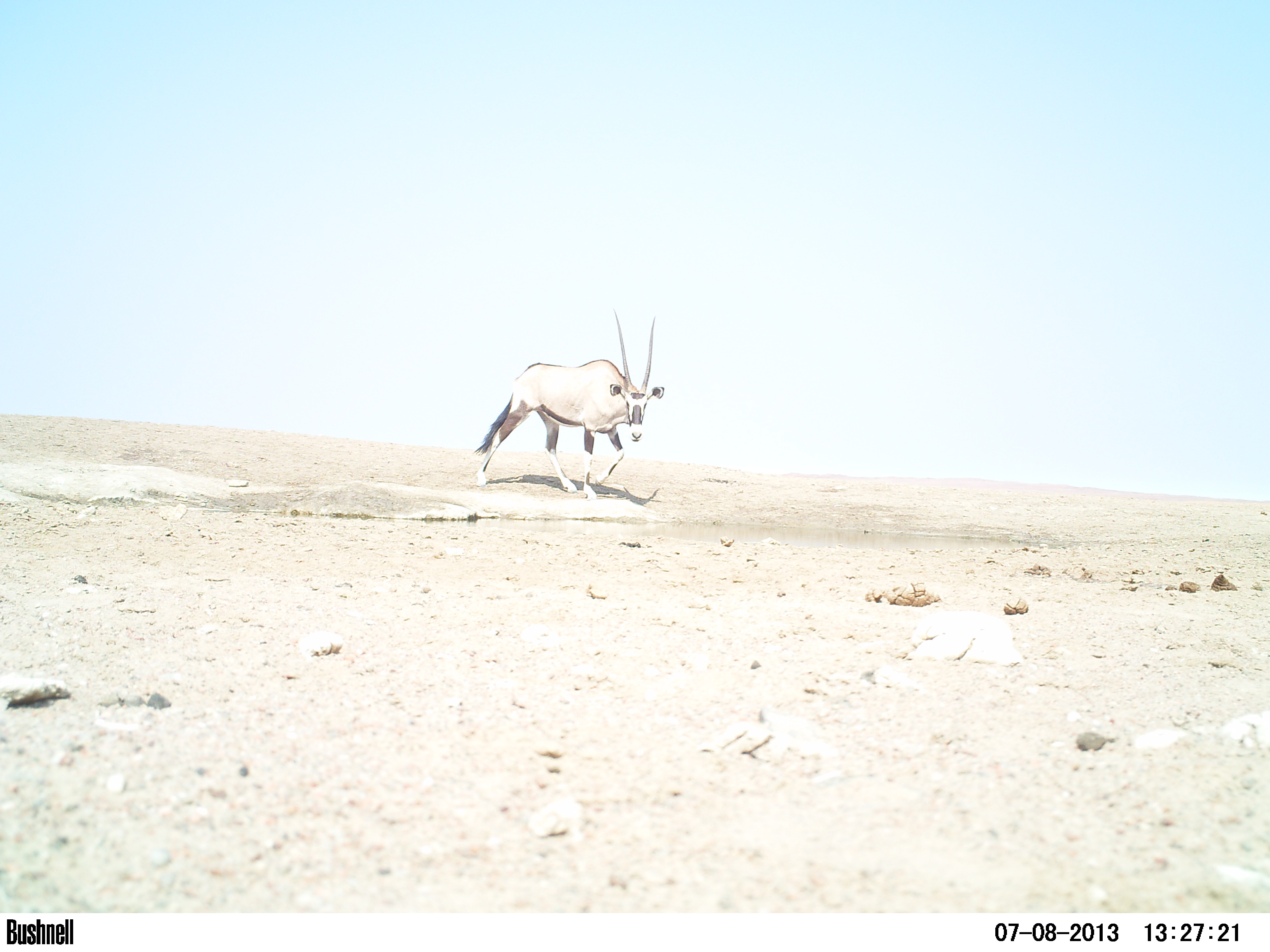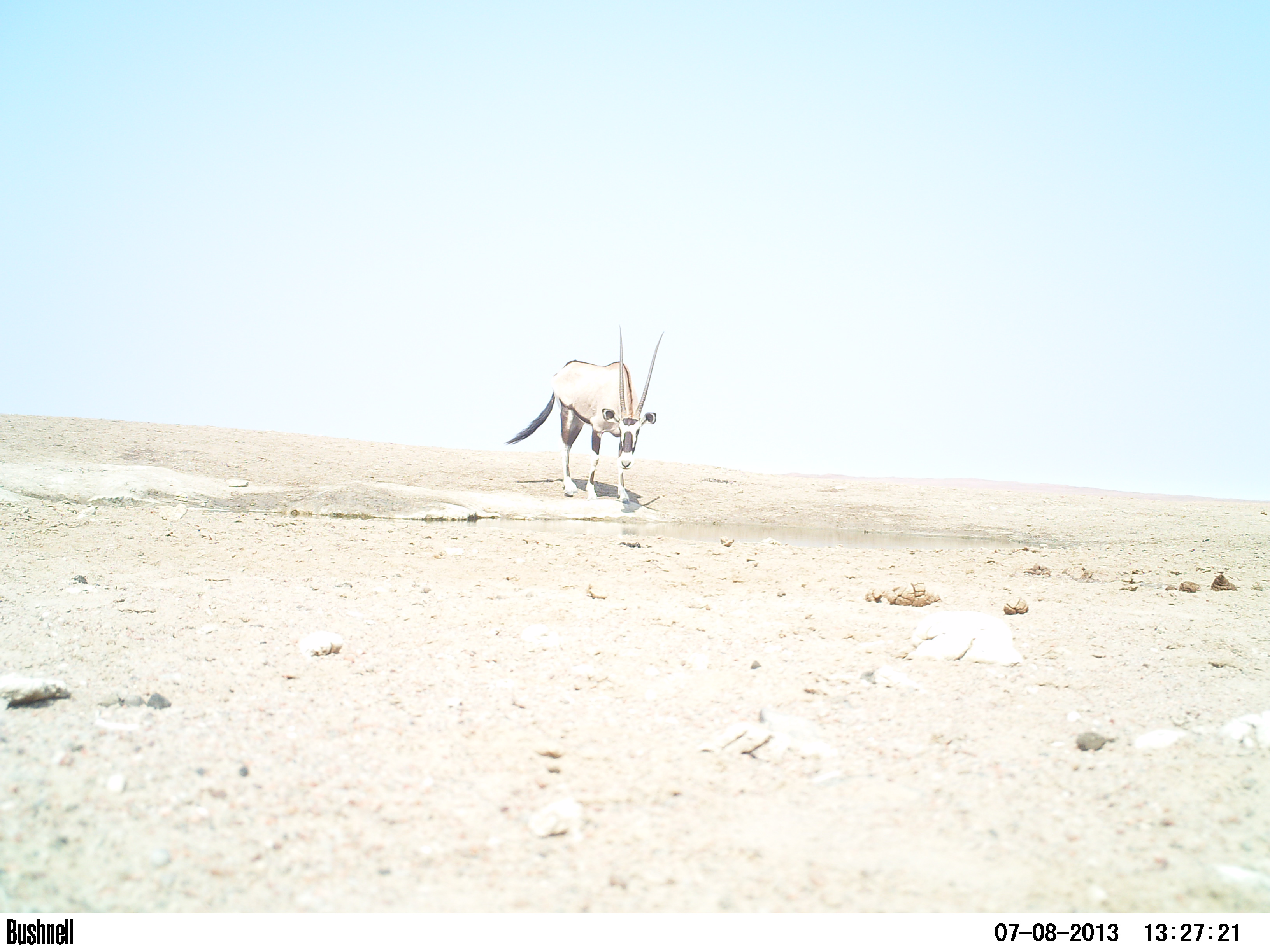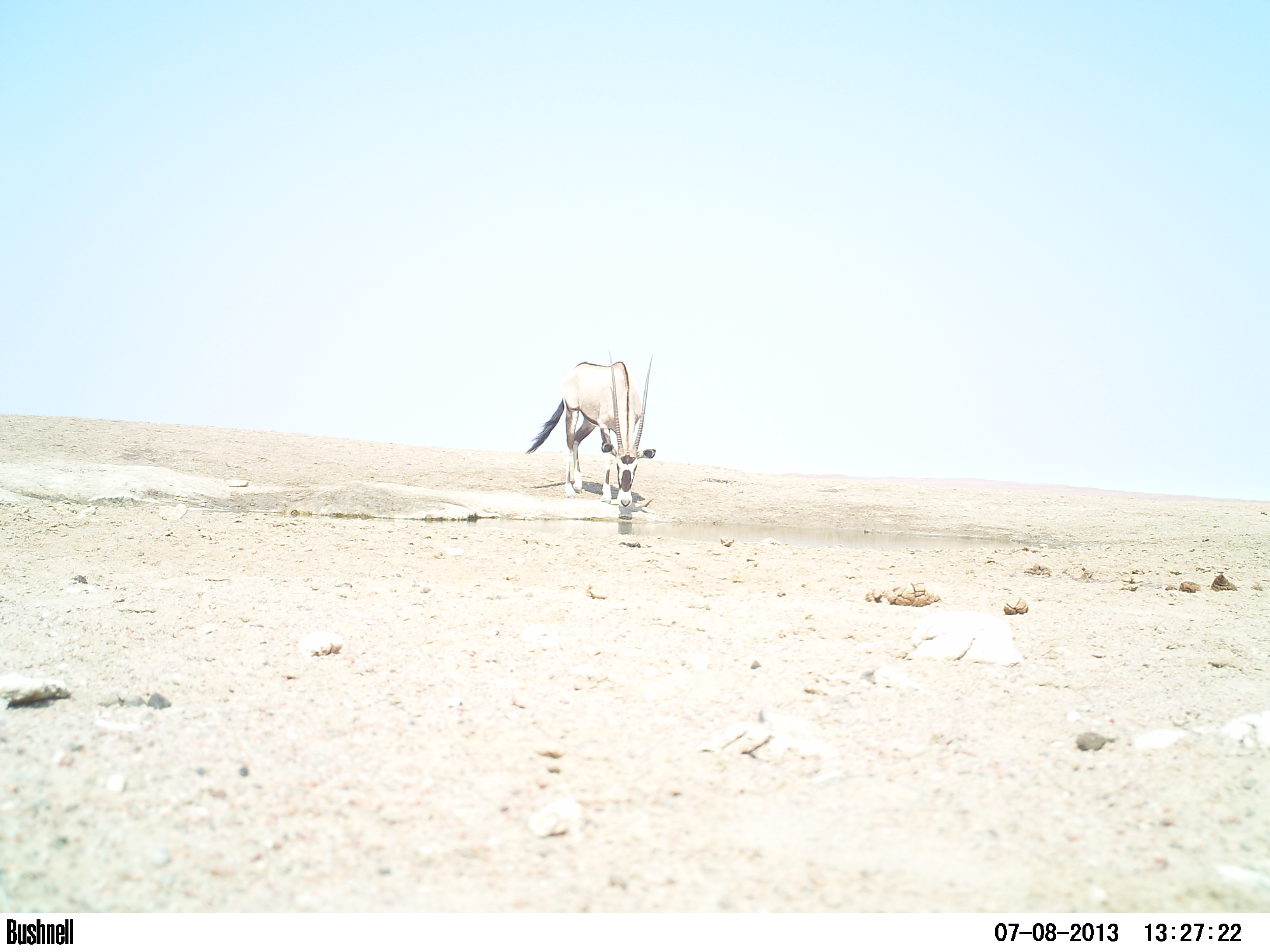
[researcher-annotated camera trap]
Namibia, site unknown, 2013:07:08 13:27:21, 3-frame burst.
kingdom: Animalia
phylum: Chordata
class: Mammalia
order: Artiodactyla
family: Bovidae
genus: Oryx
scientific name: Oryx gazella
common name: gemsbok